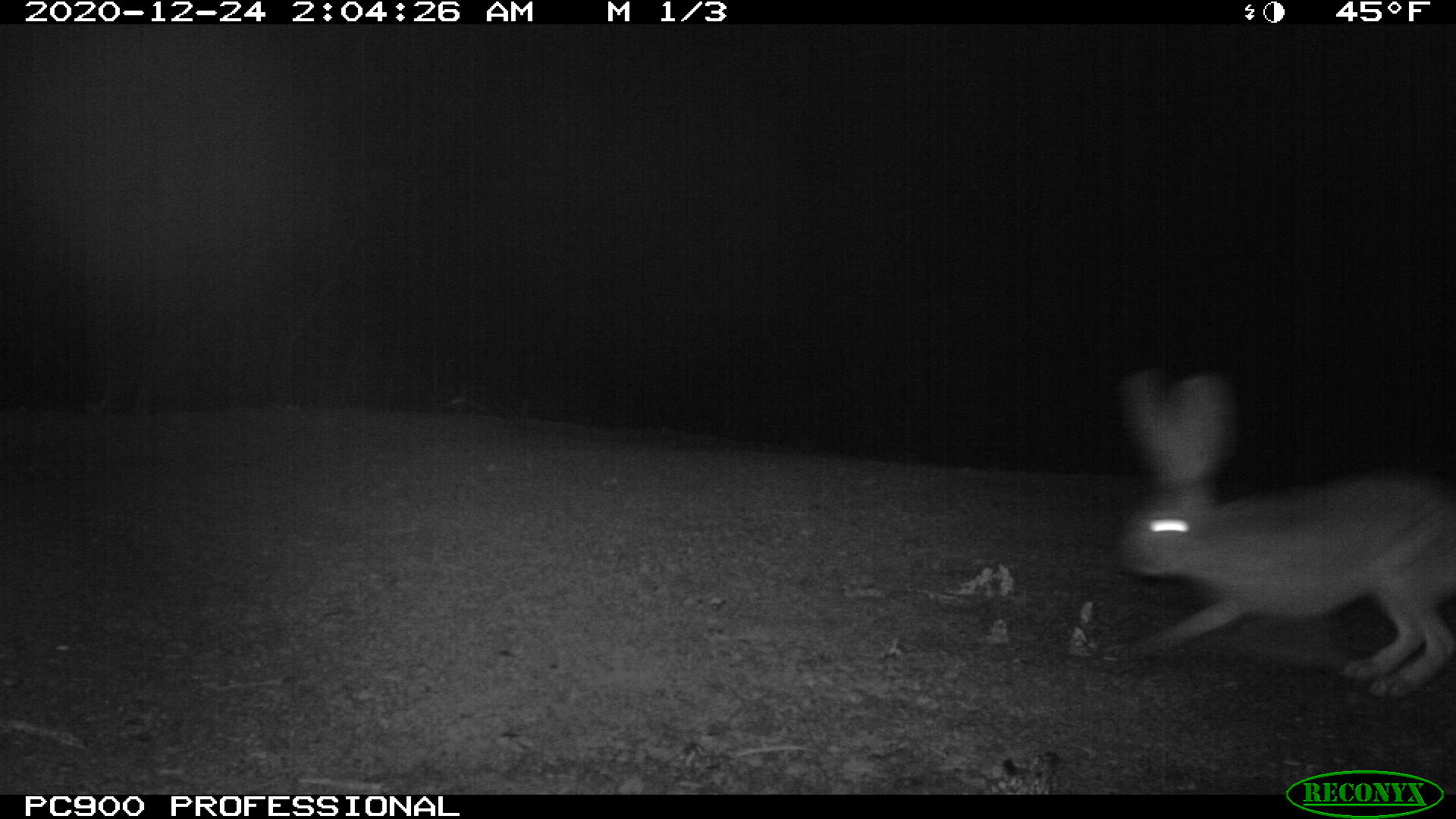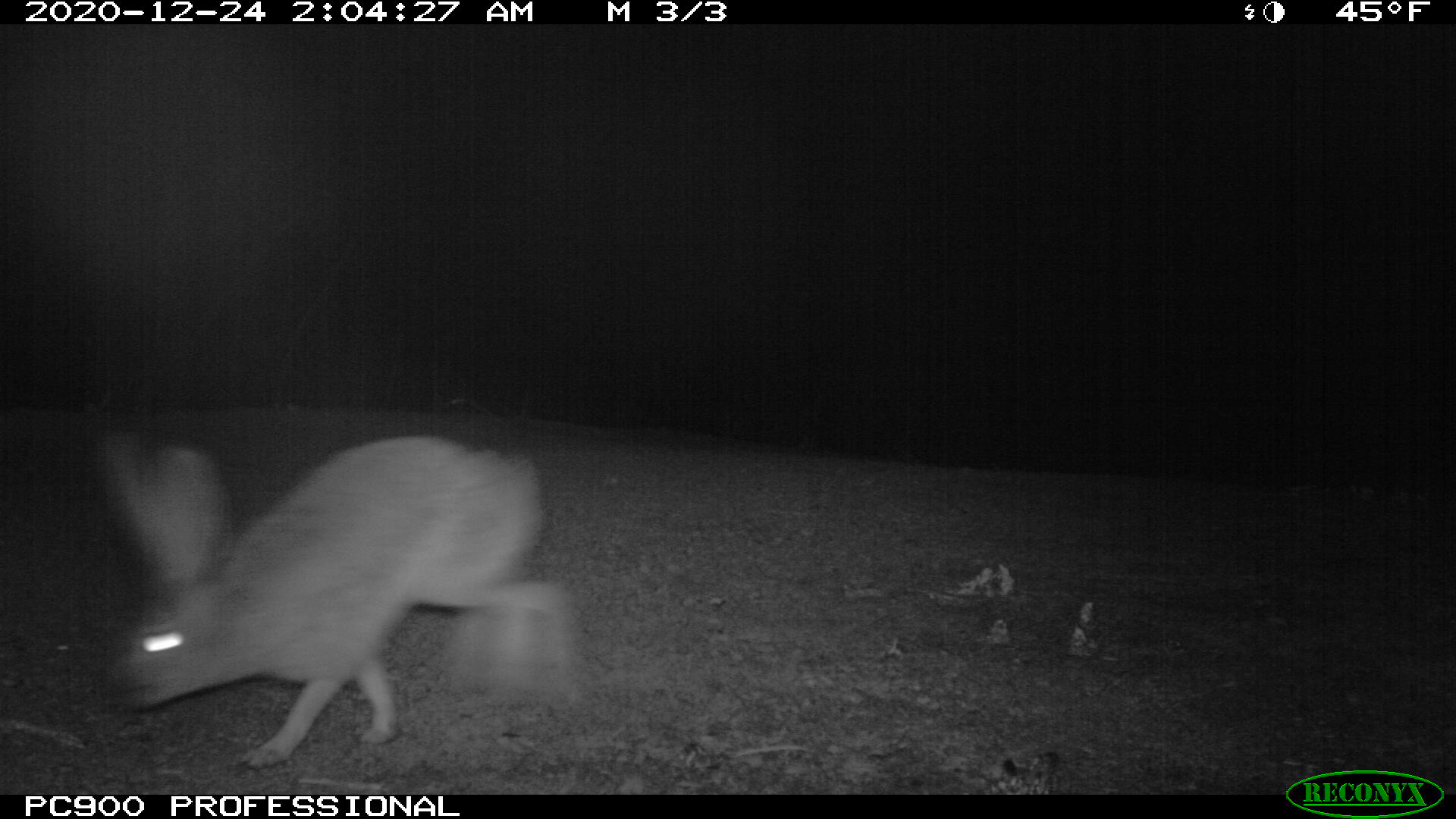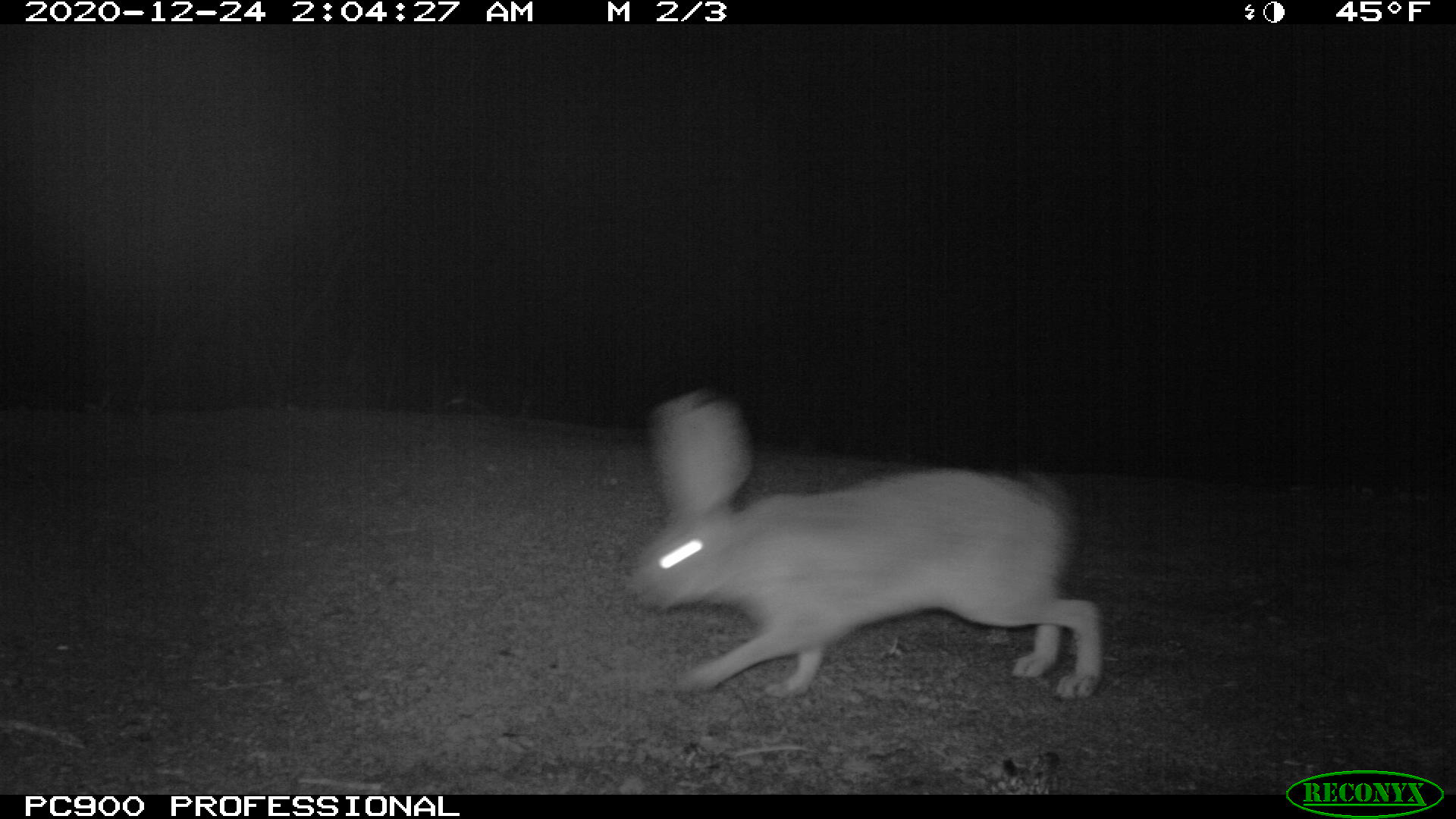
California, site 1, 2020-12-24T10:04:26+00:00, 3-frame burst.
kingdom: Animalia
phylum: Chordata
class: Mammalia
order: Lagomorpha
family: Leporidae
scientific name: Leporidae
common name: rabbit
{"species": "rabbit (Leporidae)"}